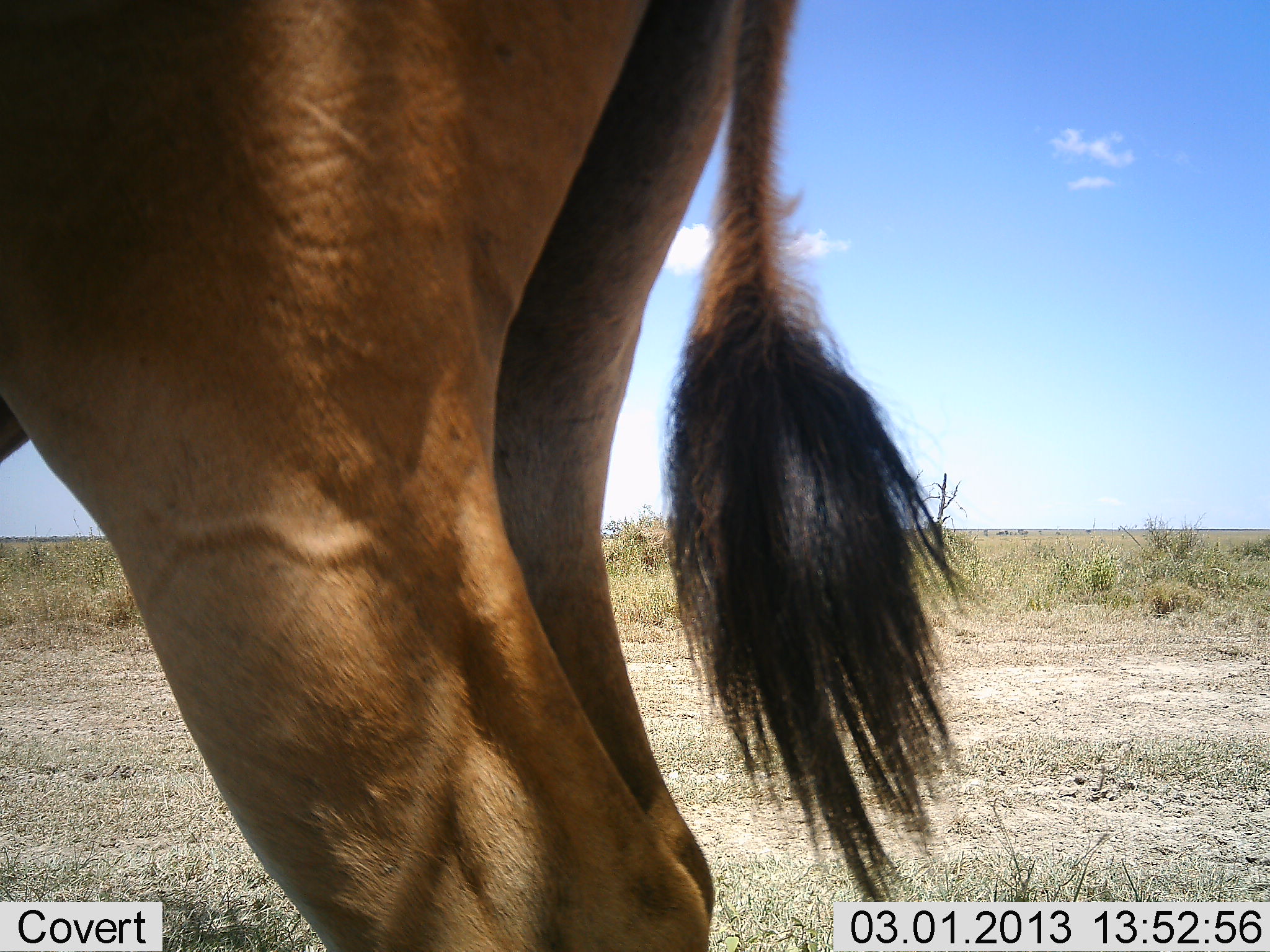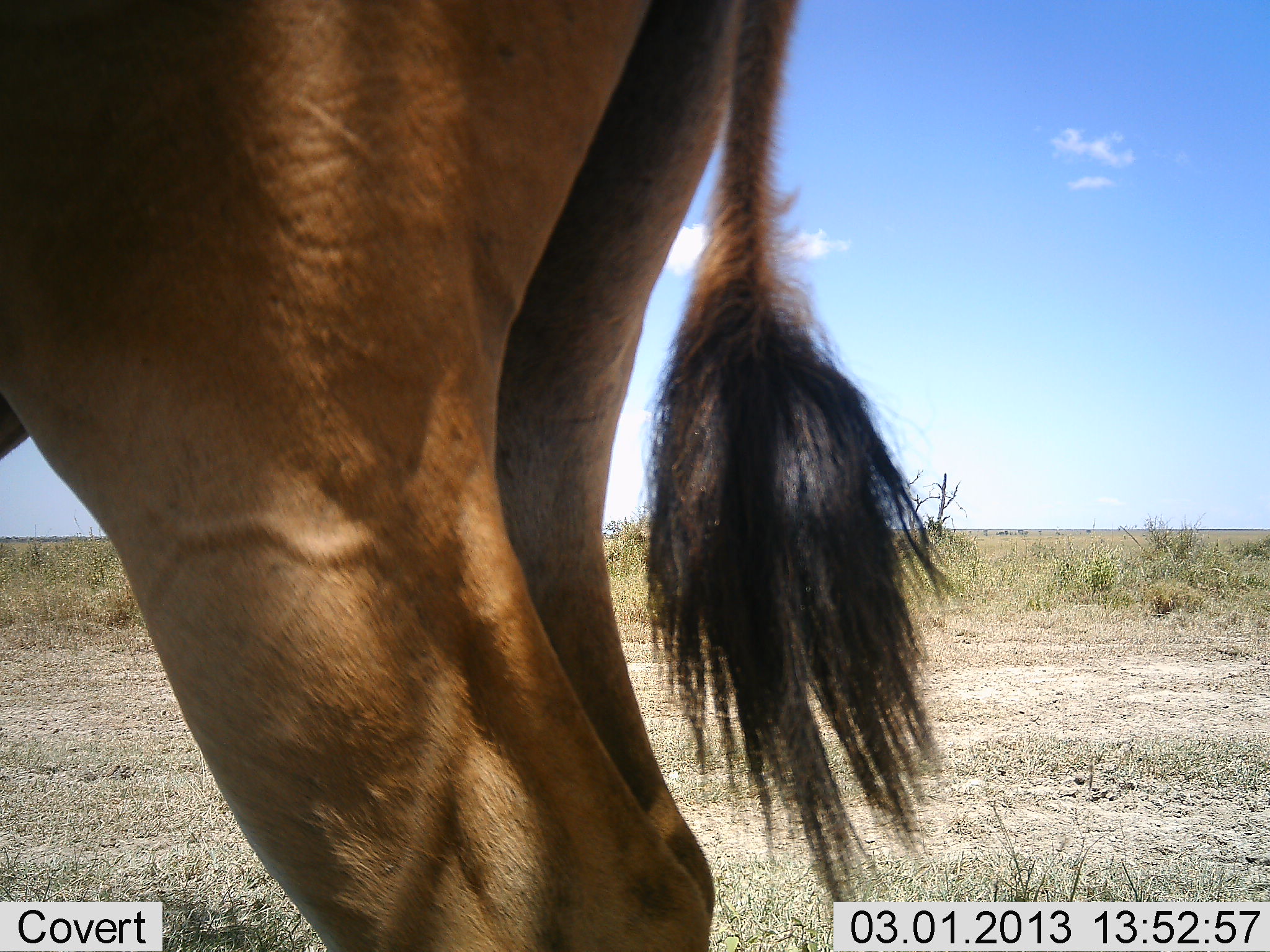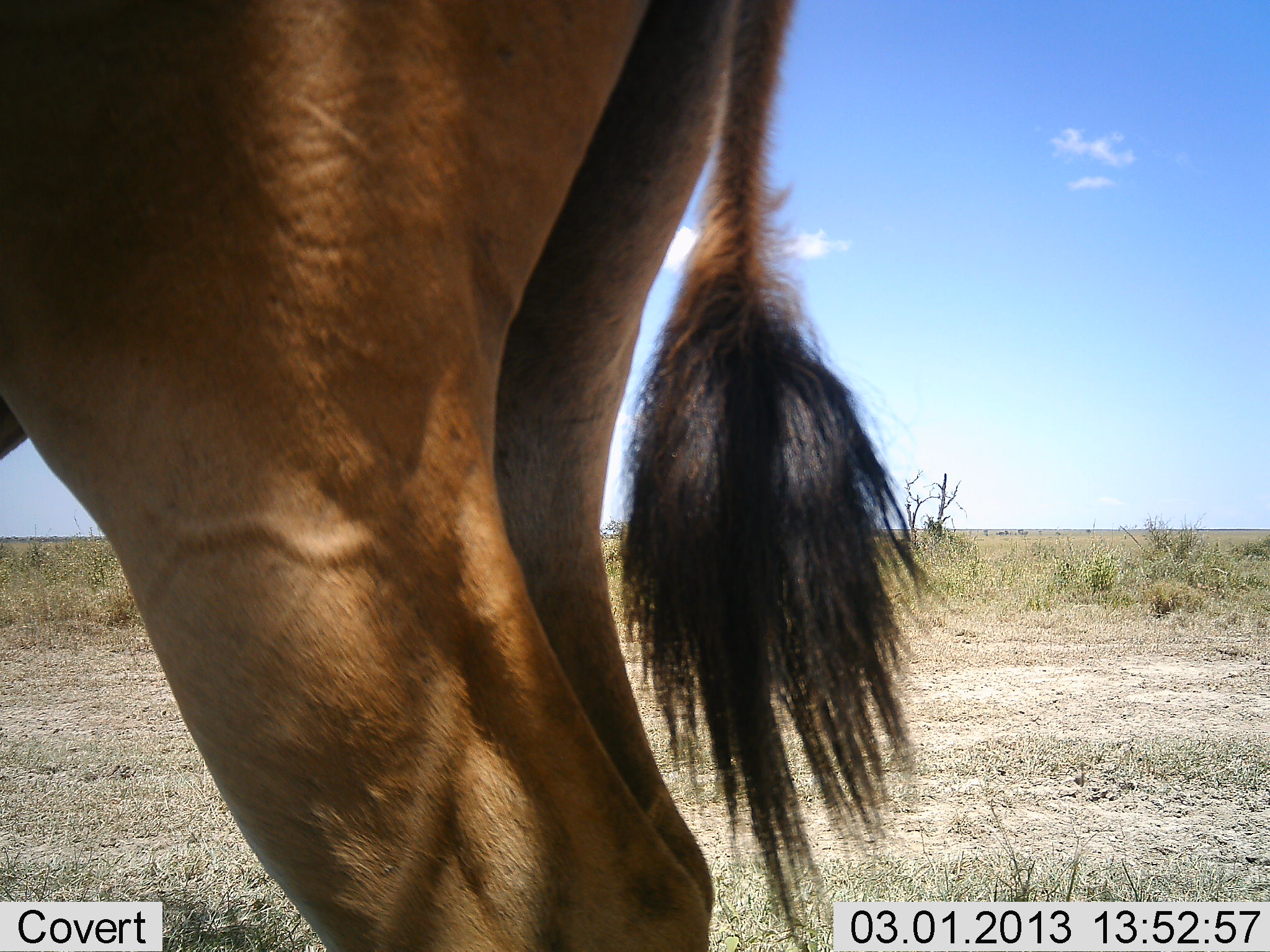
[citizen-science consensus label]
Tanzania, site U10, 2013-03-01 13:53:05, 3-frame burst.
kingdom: Animalia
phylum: Chordata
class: Mammalia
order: Artiodactyla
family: Bovidae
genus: Tragelaphus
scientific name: Tragelaphus oryx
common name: eland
Eland (Tragelaphus oryx), count 1. Behavior (volunteer vote fractions): standing 100%, resting 8%, moving 0%, interacting 0%. Young present (vote fraction): 0%. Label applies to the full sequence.